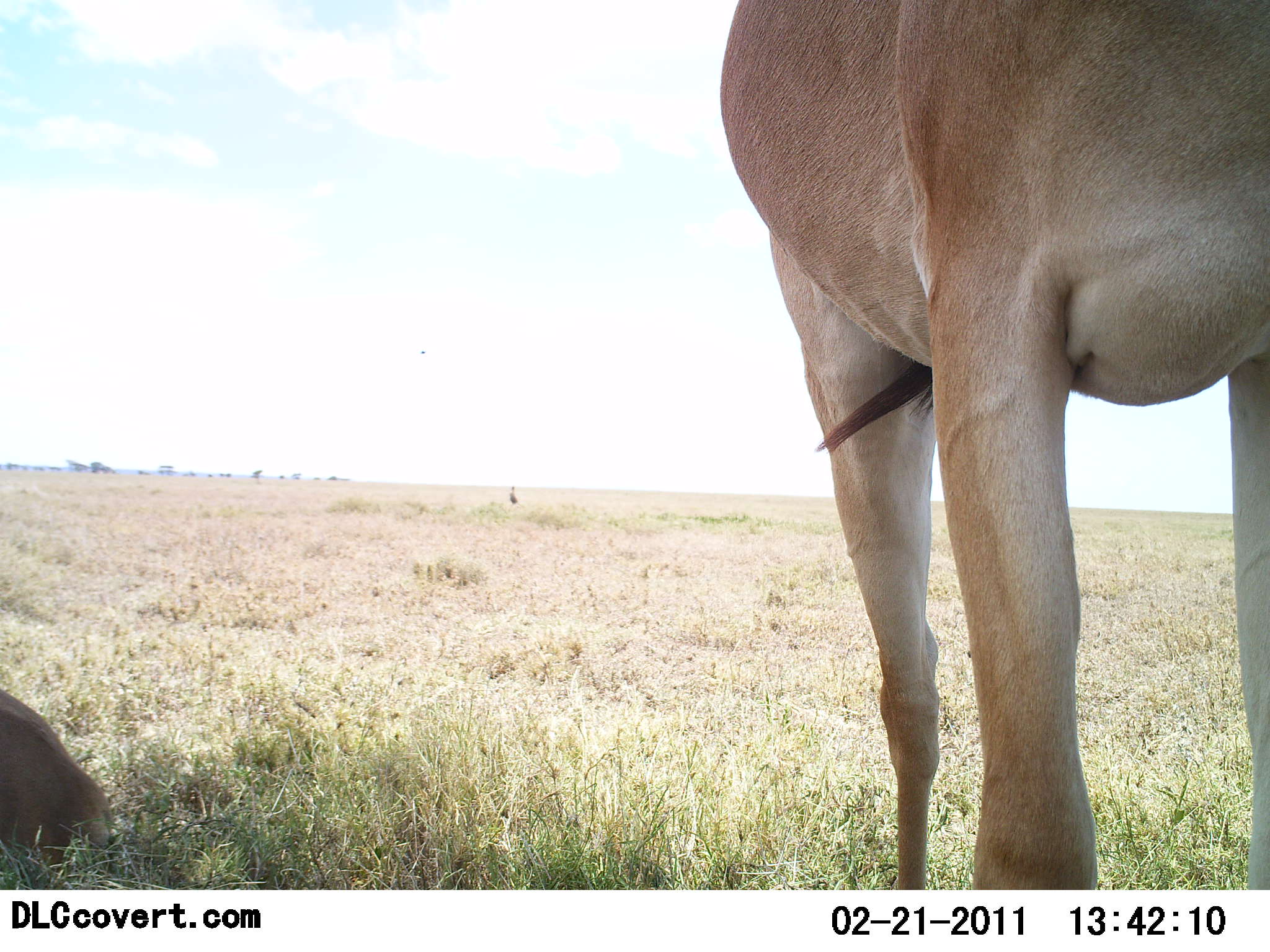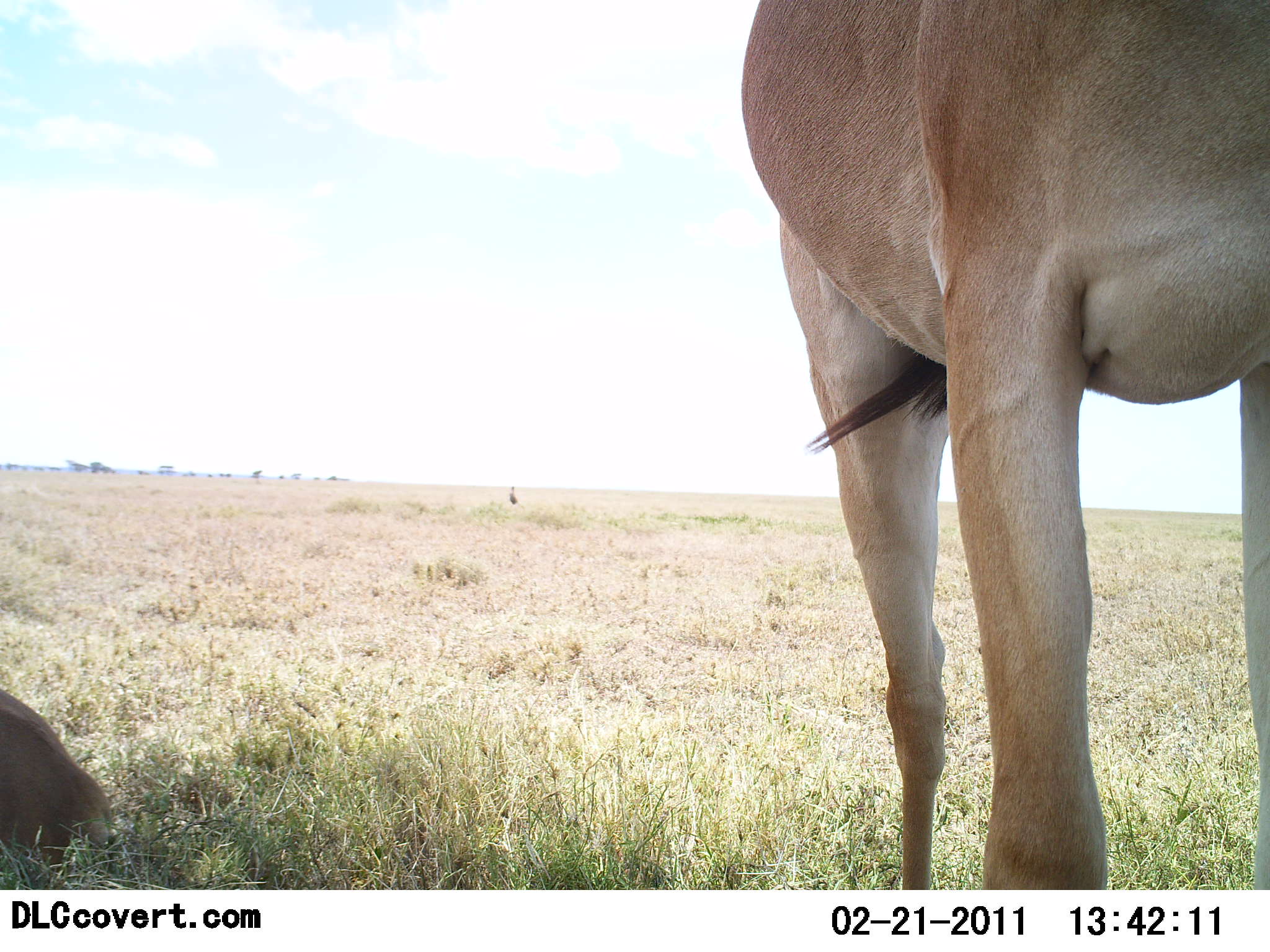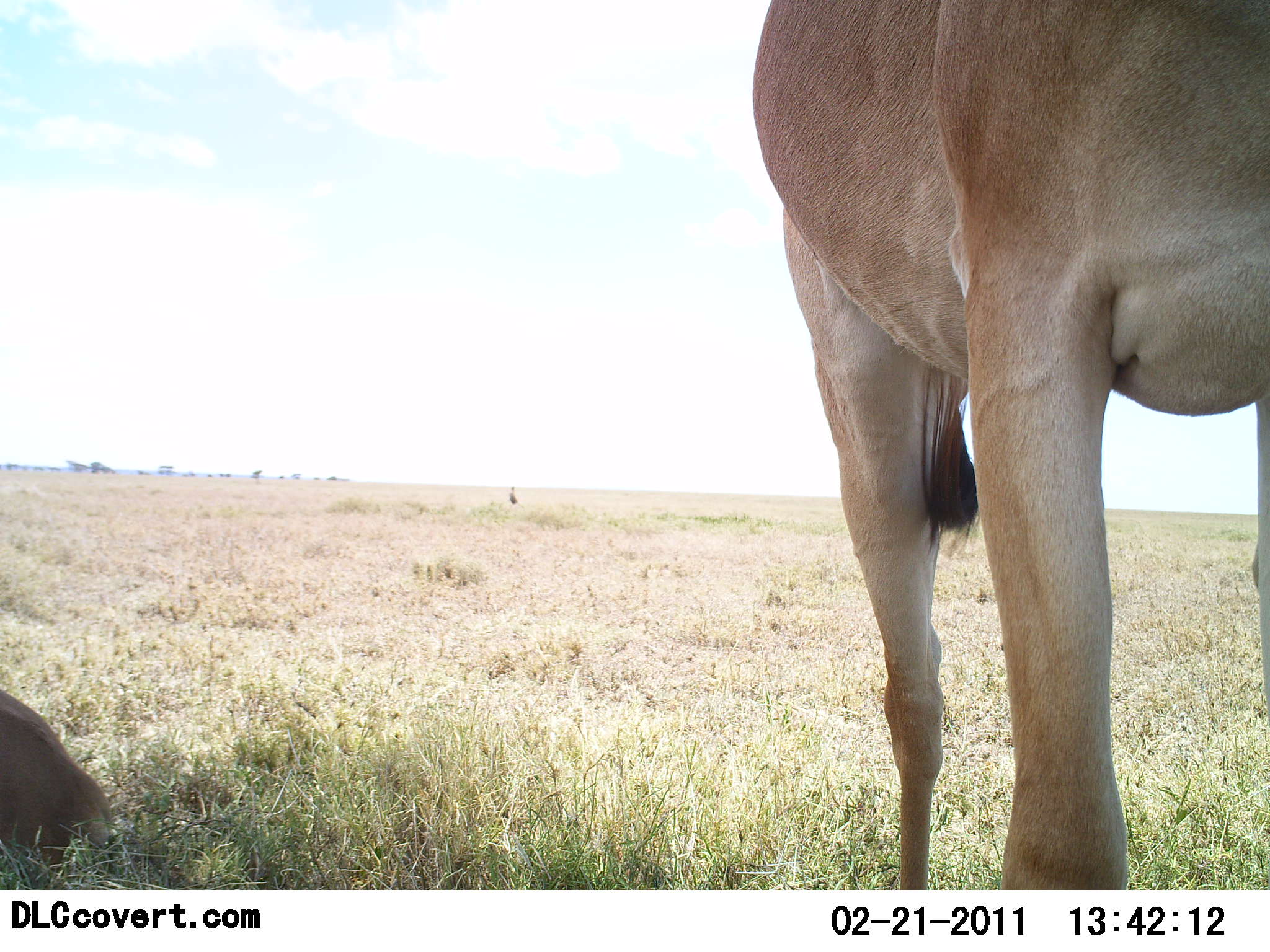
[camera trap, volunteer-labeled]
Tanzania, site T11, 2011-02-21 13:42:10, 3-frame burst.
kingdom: Animalia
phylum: Chordata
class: Mammalia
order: Artiodactyla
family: Bovidae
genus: Alcelaphus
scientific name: Alcelaphus buselaphus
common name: hartebeest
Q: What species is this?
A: Hartebeest (Alcelaphus buselaphus).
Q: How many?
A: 2.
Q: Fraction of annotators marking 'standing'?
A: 83%.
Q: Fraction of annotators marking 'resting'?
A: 67%.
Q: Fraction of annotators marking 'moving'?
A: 0%.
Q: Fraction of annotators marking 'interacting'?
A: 0%.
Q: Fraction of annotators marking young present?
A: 0%.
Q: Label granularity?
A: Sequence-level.